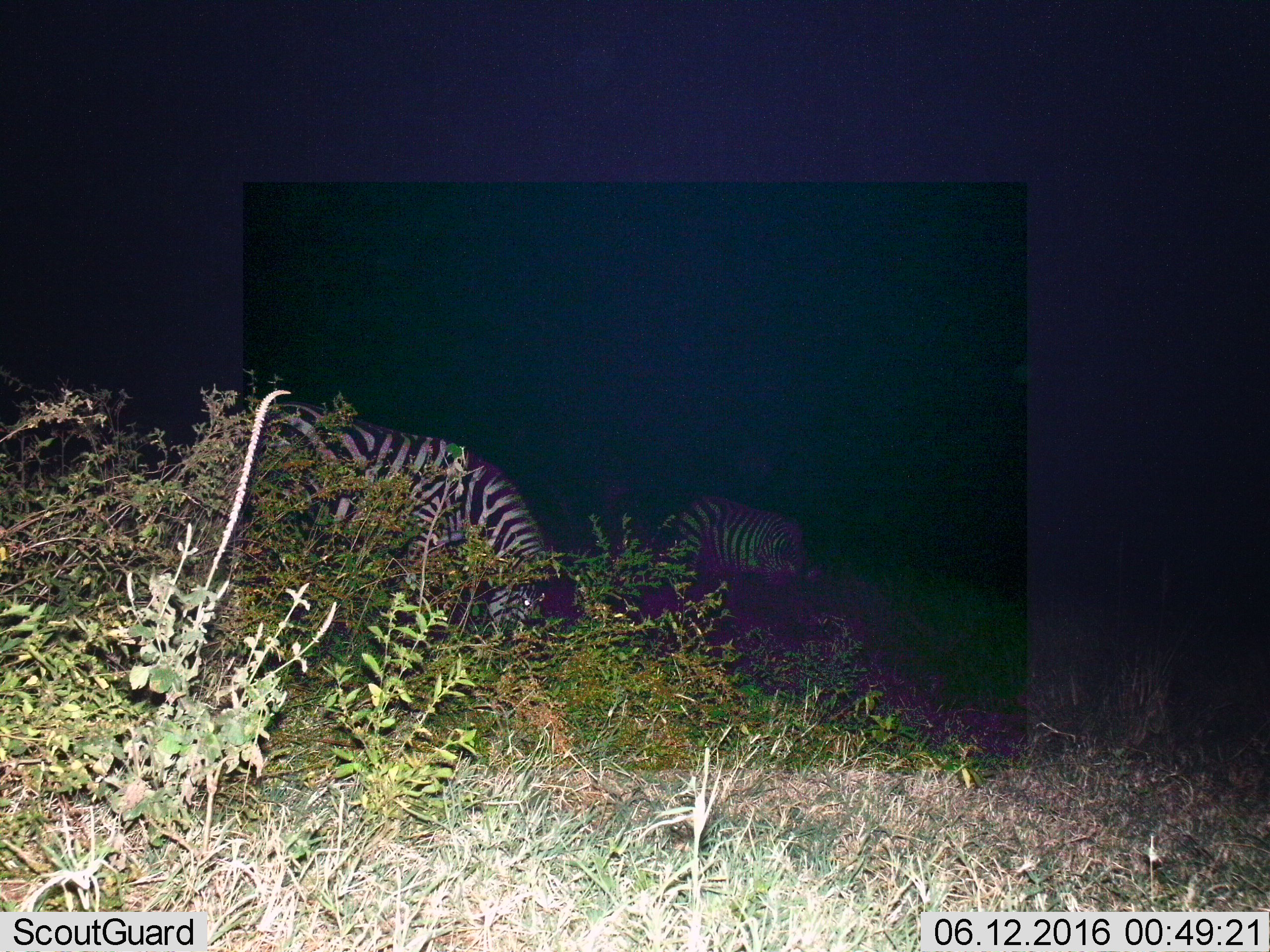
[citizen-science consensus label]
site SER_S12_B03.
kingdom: Animalia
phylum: Chordata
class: Mammalia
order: Perissodactyla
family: Equidae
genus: Equus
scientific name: Equus quagga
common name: plains zebra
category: zebraplains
Zebraplains (plains zebra) (Equus quagga), count 2. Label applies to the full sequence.